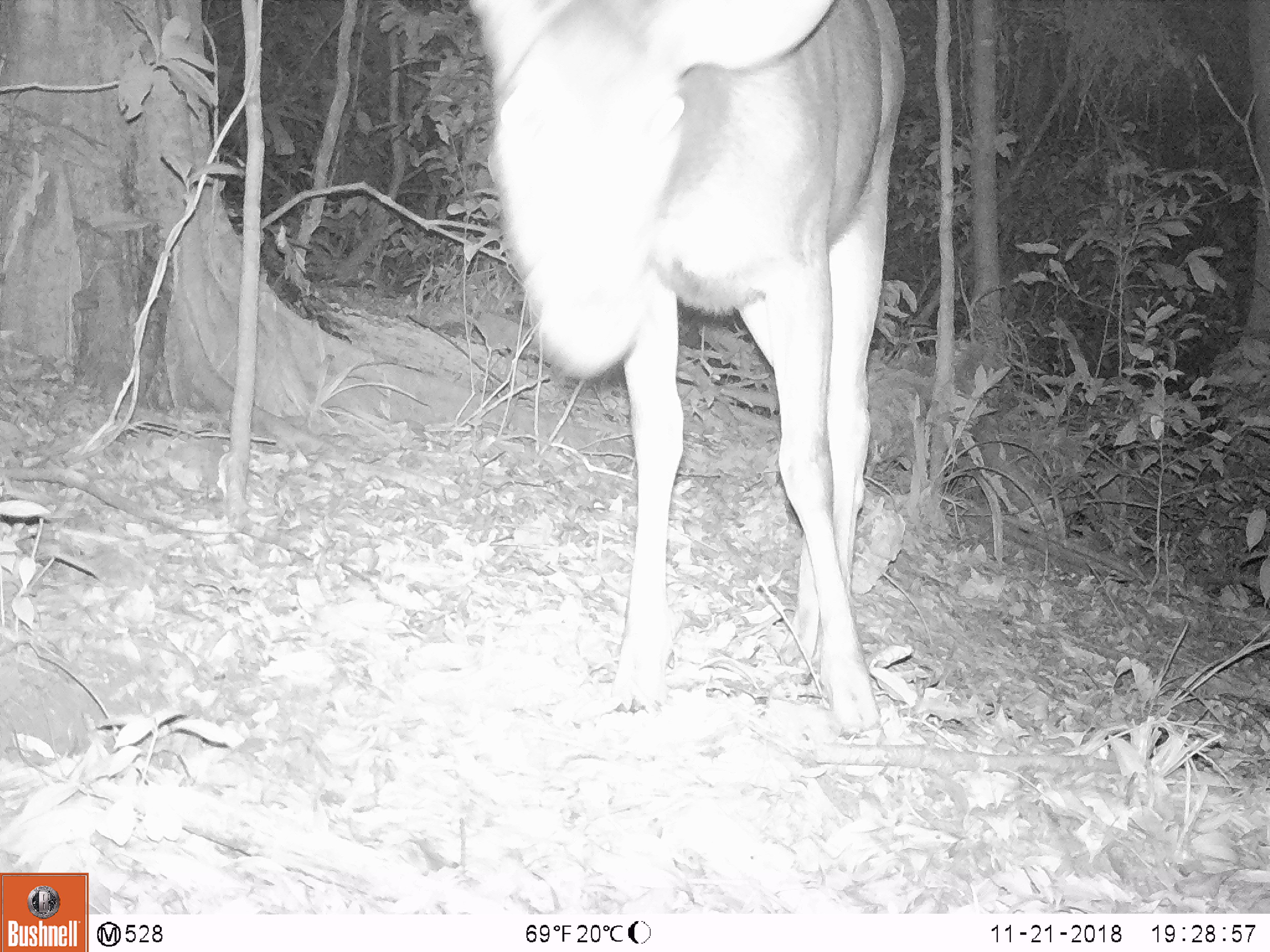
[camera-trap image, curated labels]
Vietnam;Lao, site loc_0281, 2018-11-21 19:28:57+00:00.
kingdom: Animalia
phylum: Chordata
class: Mammalia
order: Artiodactyla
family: Cervidae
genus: Rusa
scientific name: Rusa unicolor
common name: sambar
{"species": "sambar (Rusa unicolor)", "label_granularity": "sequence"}